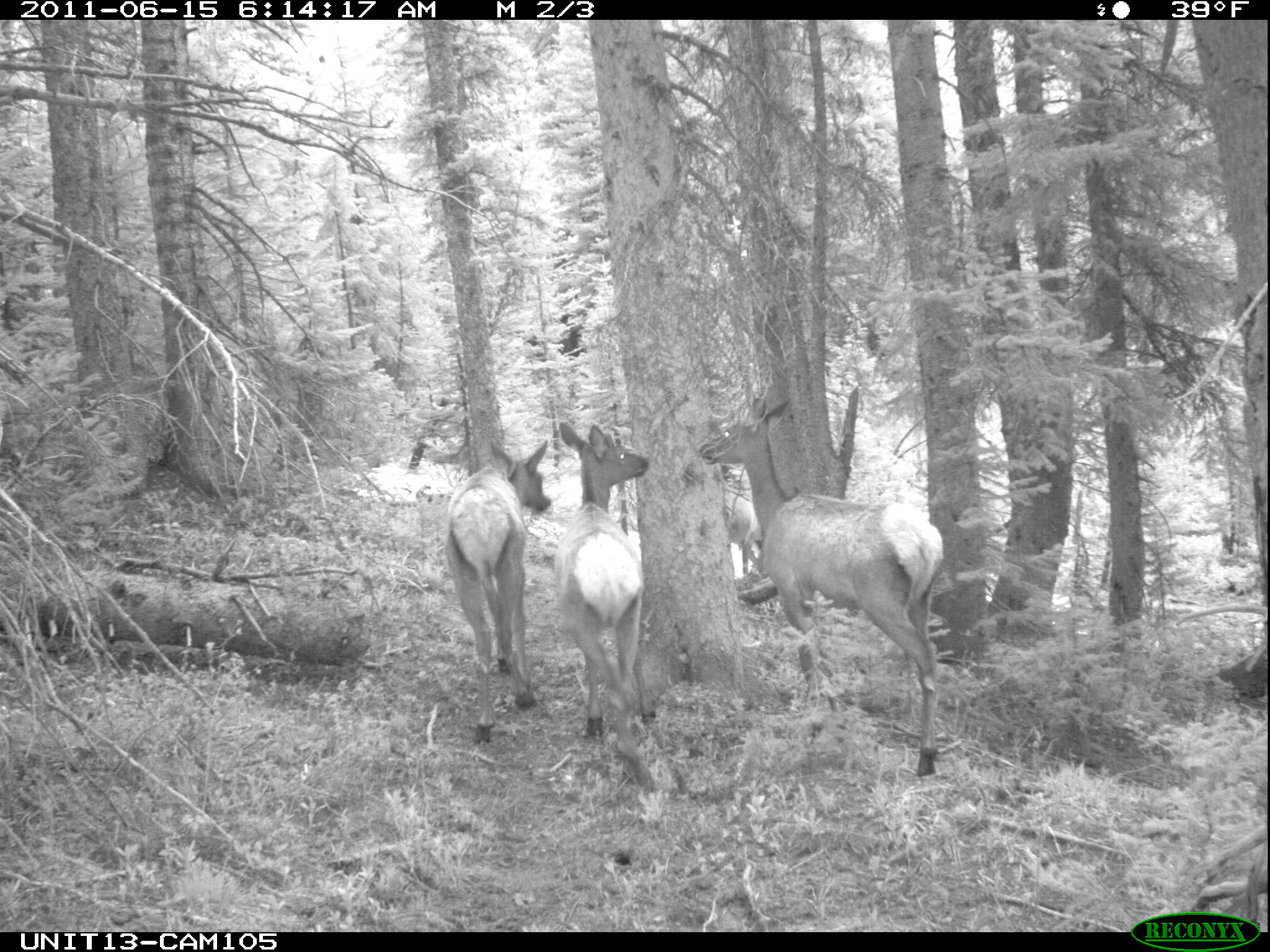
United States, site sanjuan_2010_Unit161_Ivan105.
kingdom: Animalia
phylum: Chordata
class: Mammalia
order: Artiodactyla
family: Cervidae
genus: Cervus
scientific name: Cervus elaphus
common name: red deer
Cervus elaphus (red deer).